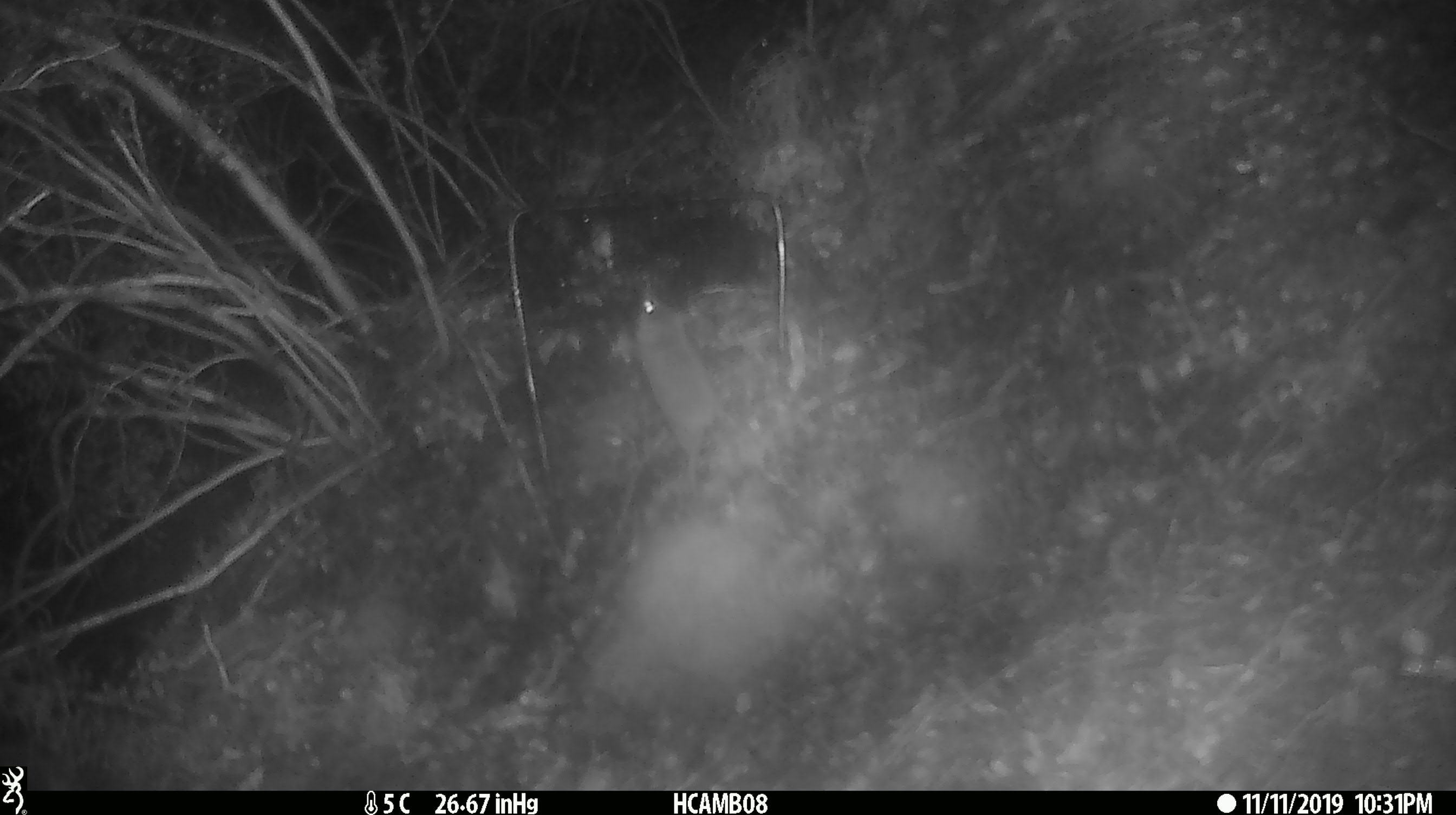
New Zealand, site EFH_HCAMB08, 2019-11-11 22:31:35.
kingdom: Animalia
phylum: Chordata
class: Mammalia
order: Rodentia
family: Muridae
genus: Mus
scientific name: Mus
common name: mouse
Mouse (Mus).